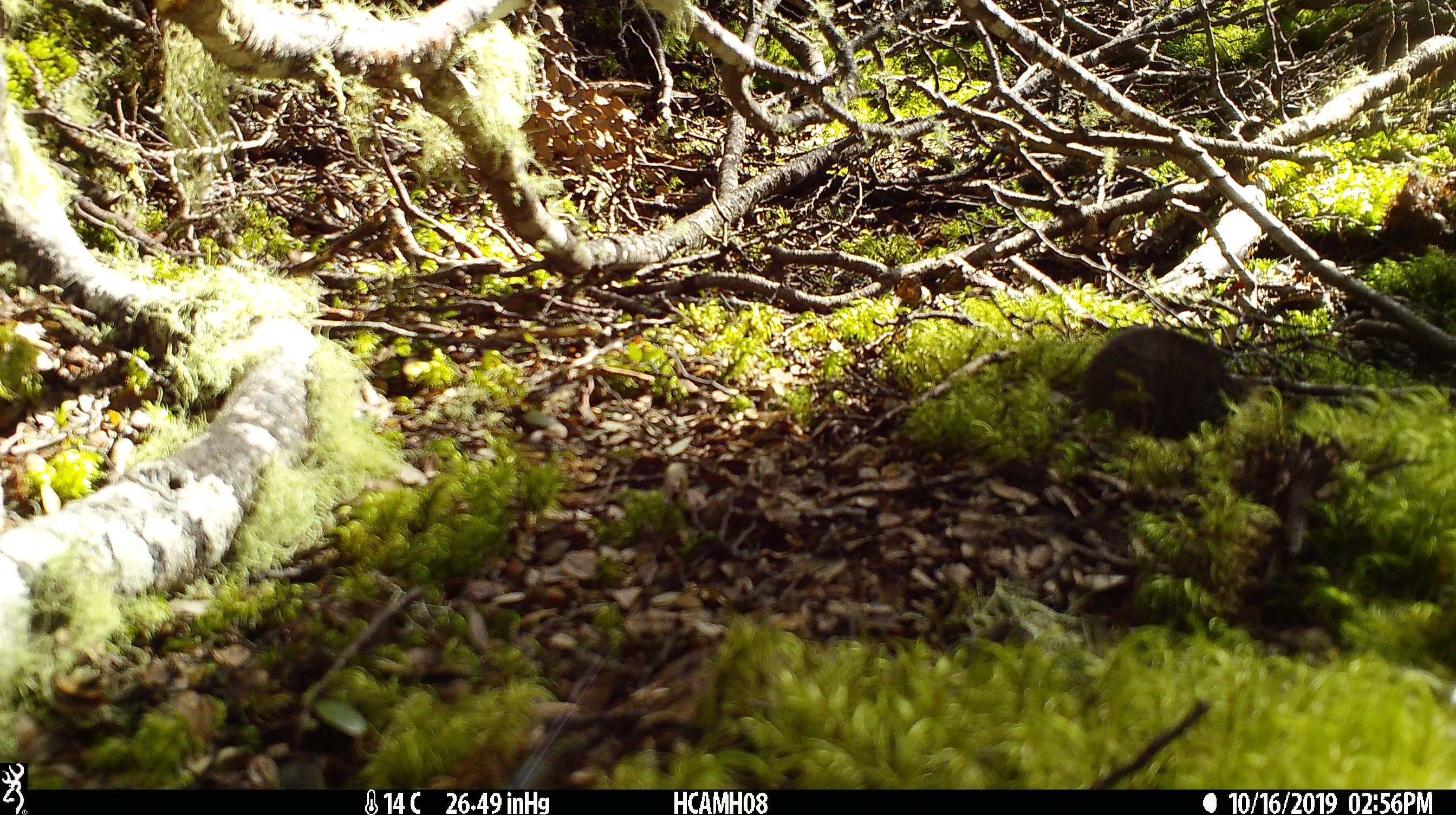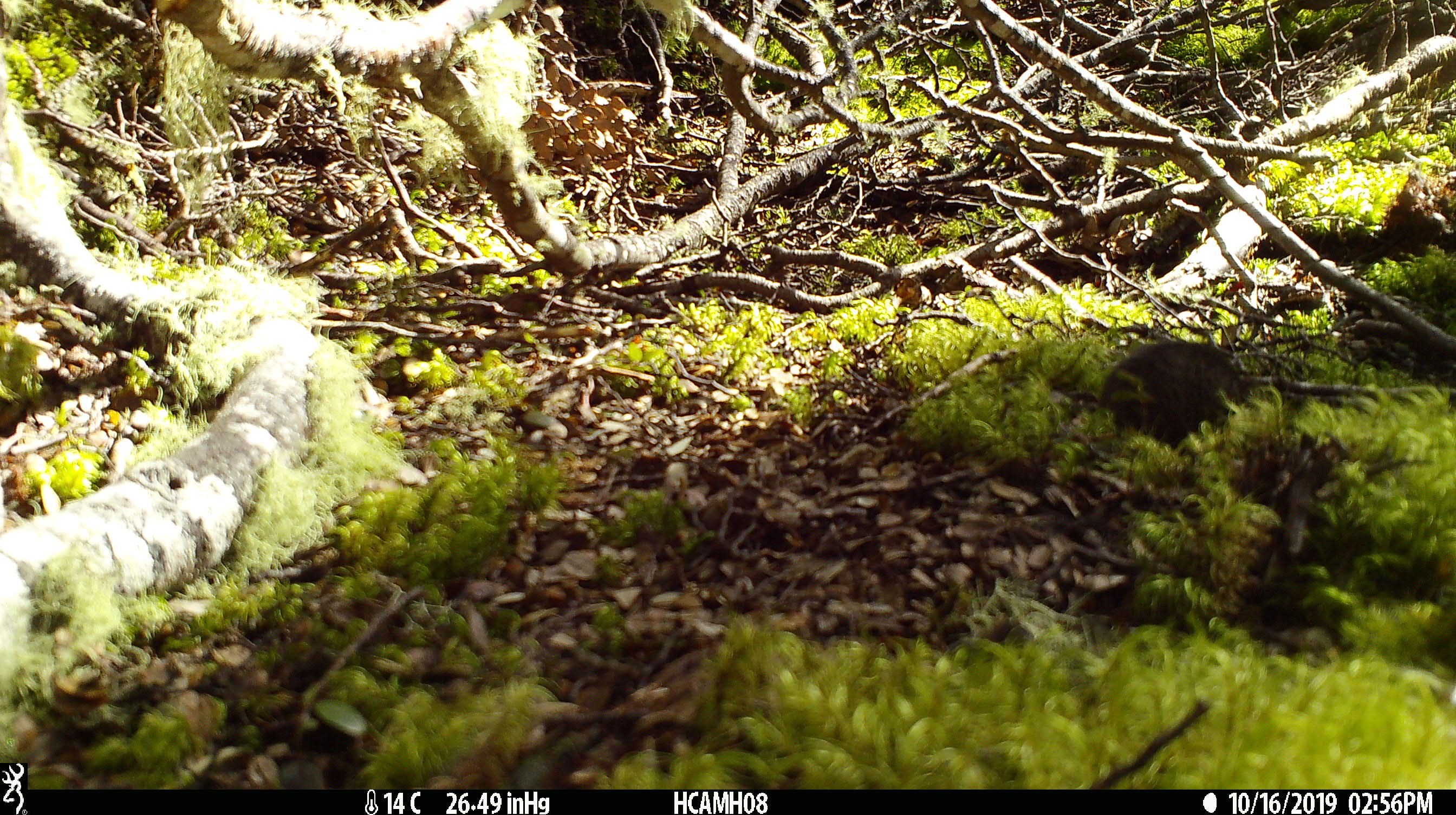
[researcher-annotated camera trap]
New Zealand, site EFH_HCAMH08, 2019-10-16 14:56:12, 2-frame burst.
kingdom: Animalia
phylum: Chordata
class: Mammalia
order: Rodentia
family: Muridae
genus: Mus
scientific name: Mus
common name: mouse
Mouse (Mus).